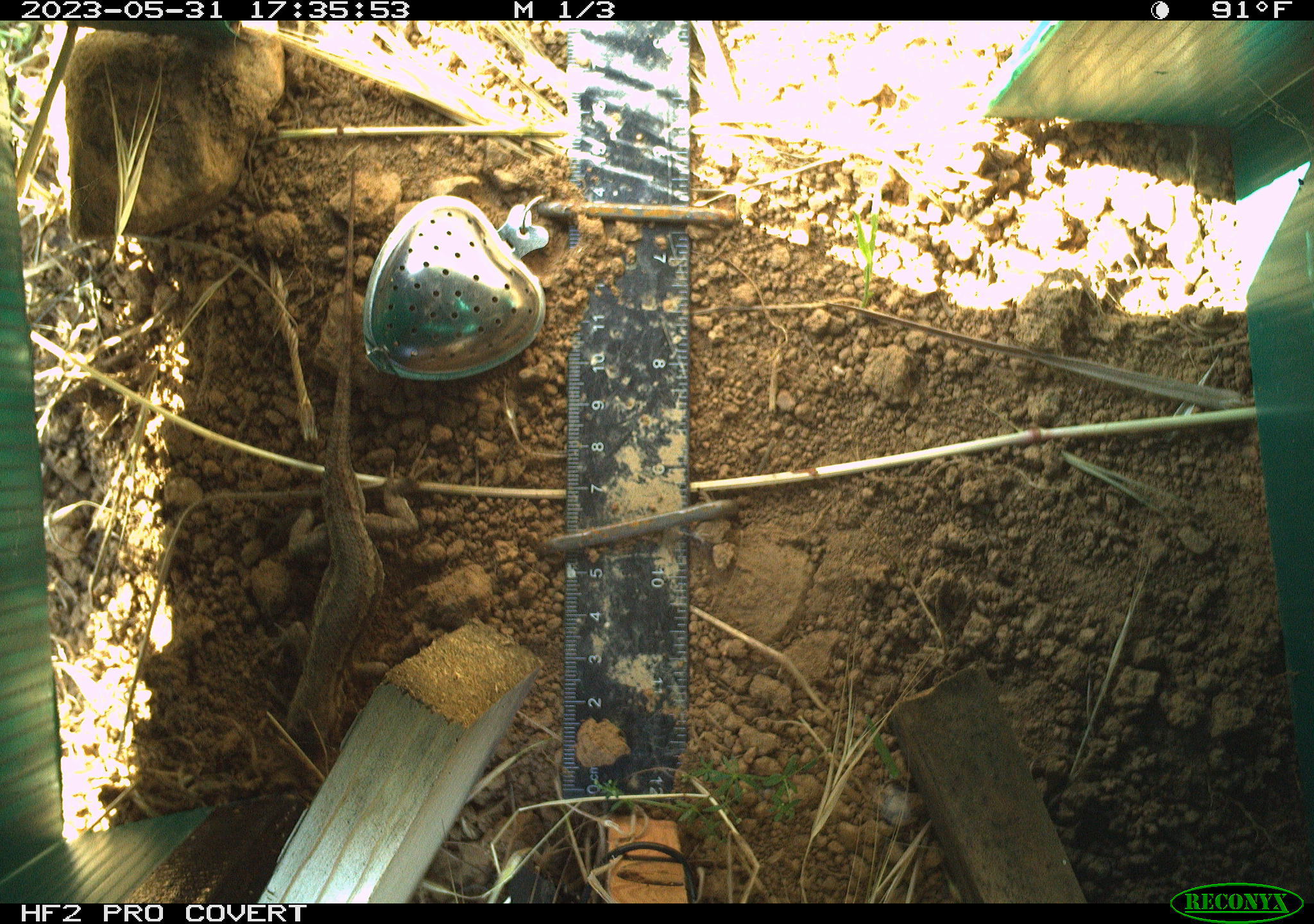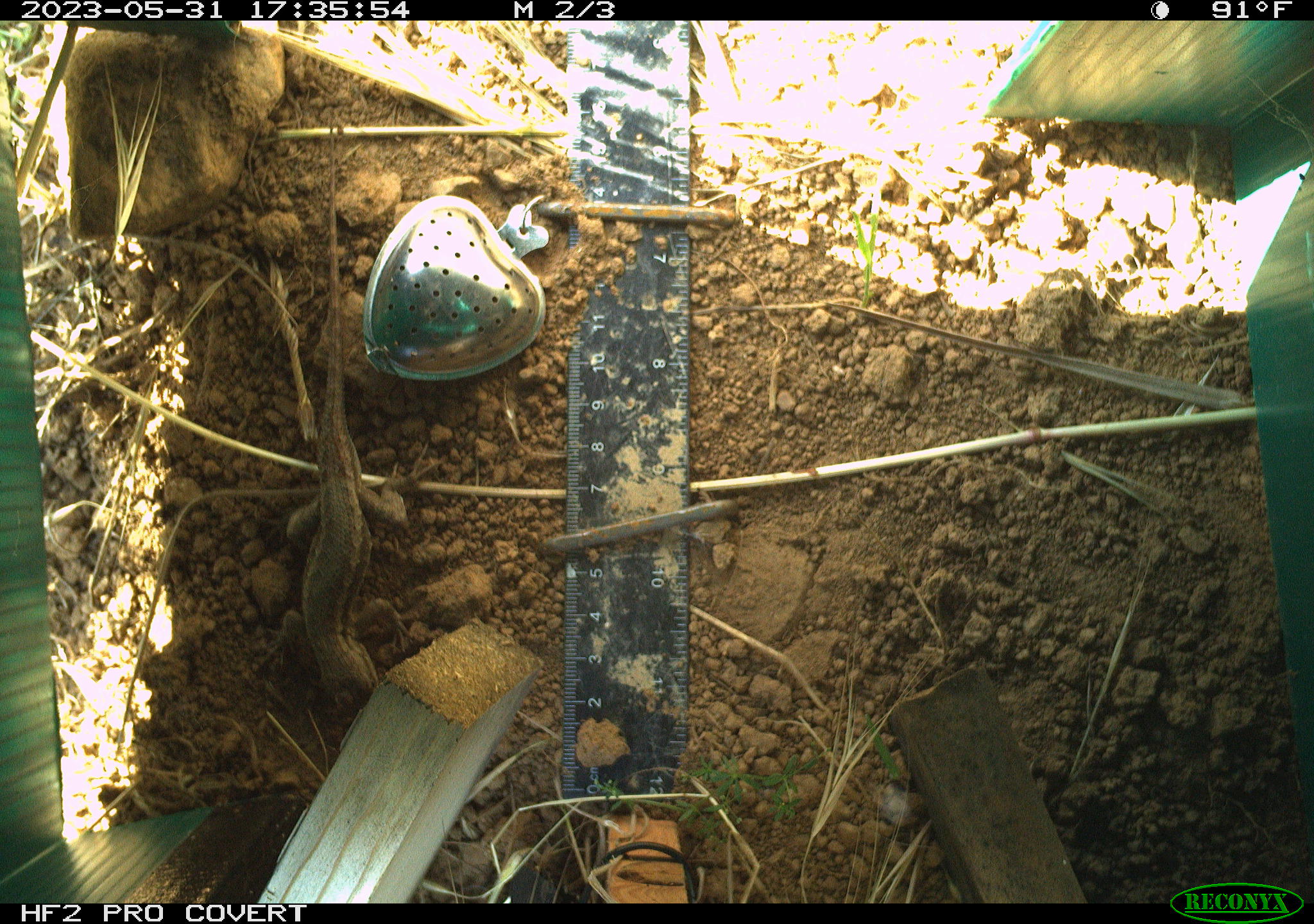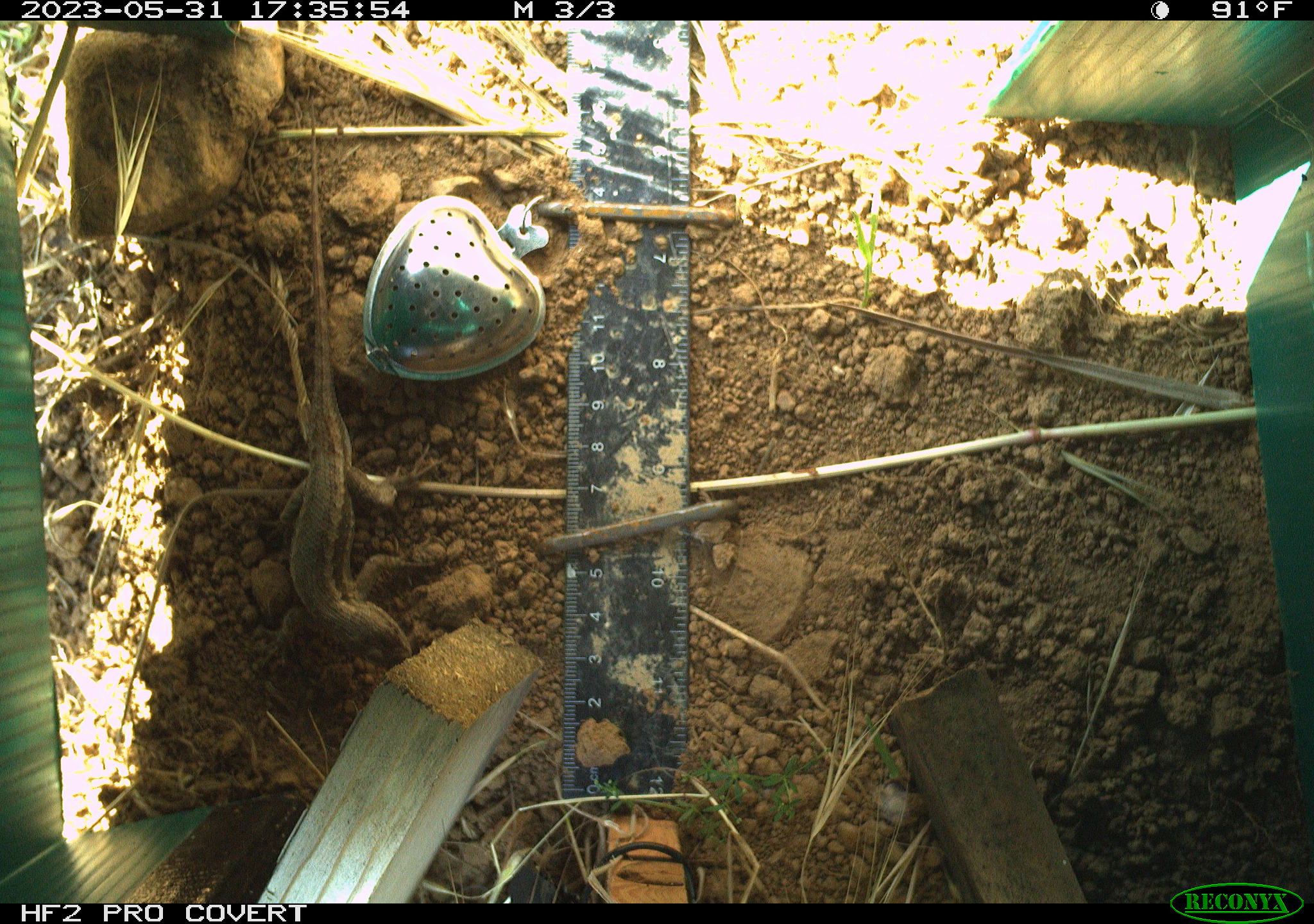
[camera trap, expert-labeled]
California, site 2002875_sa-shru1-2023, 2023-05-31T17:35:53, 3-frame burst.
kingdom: Animalia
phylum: Chordata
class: Reptilia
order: Squamata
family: Phrynosomatidae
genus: Sceloporus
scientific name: Sceloporus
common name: spiny lizards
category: sceloporus species